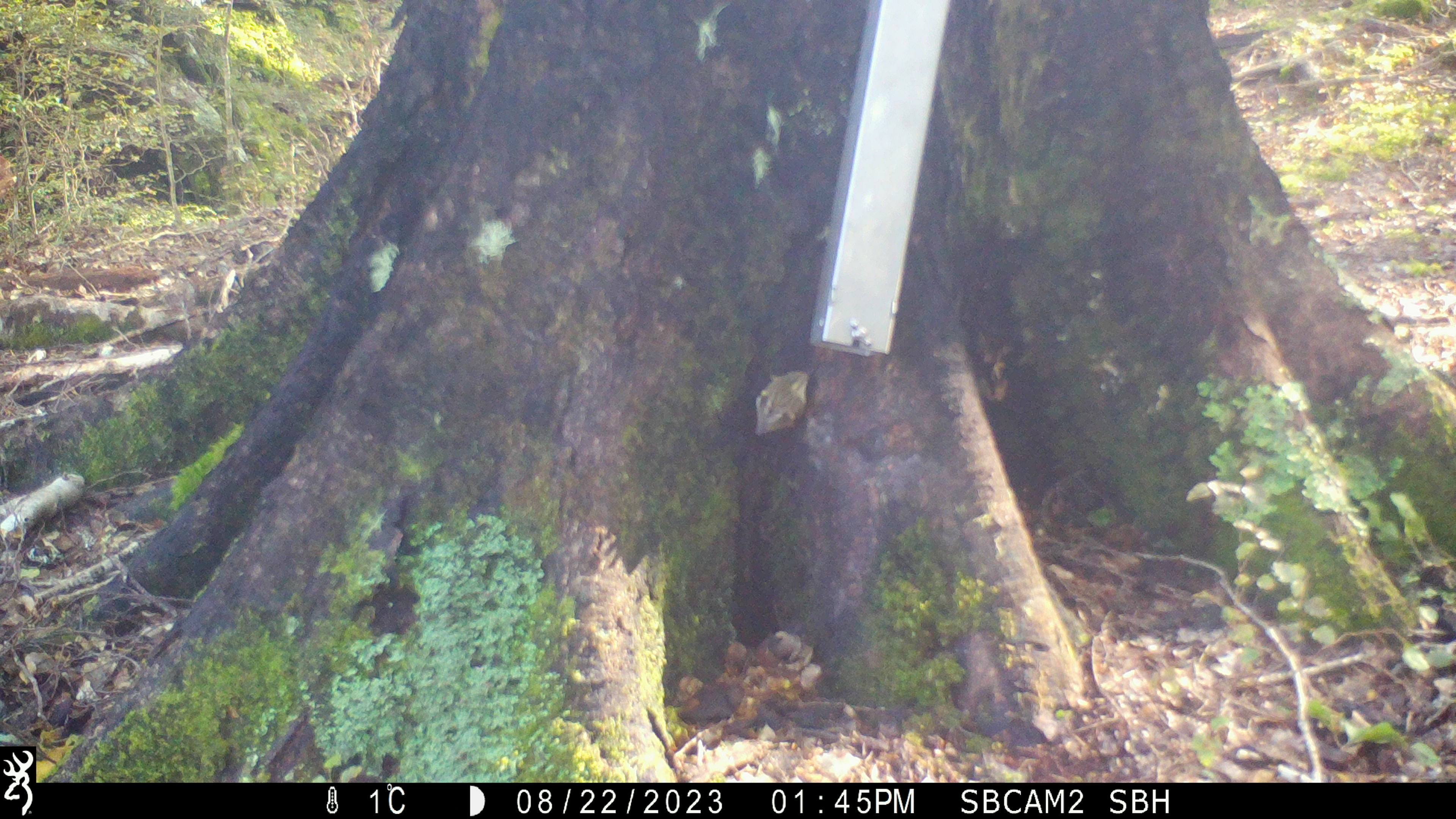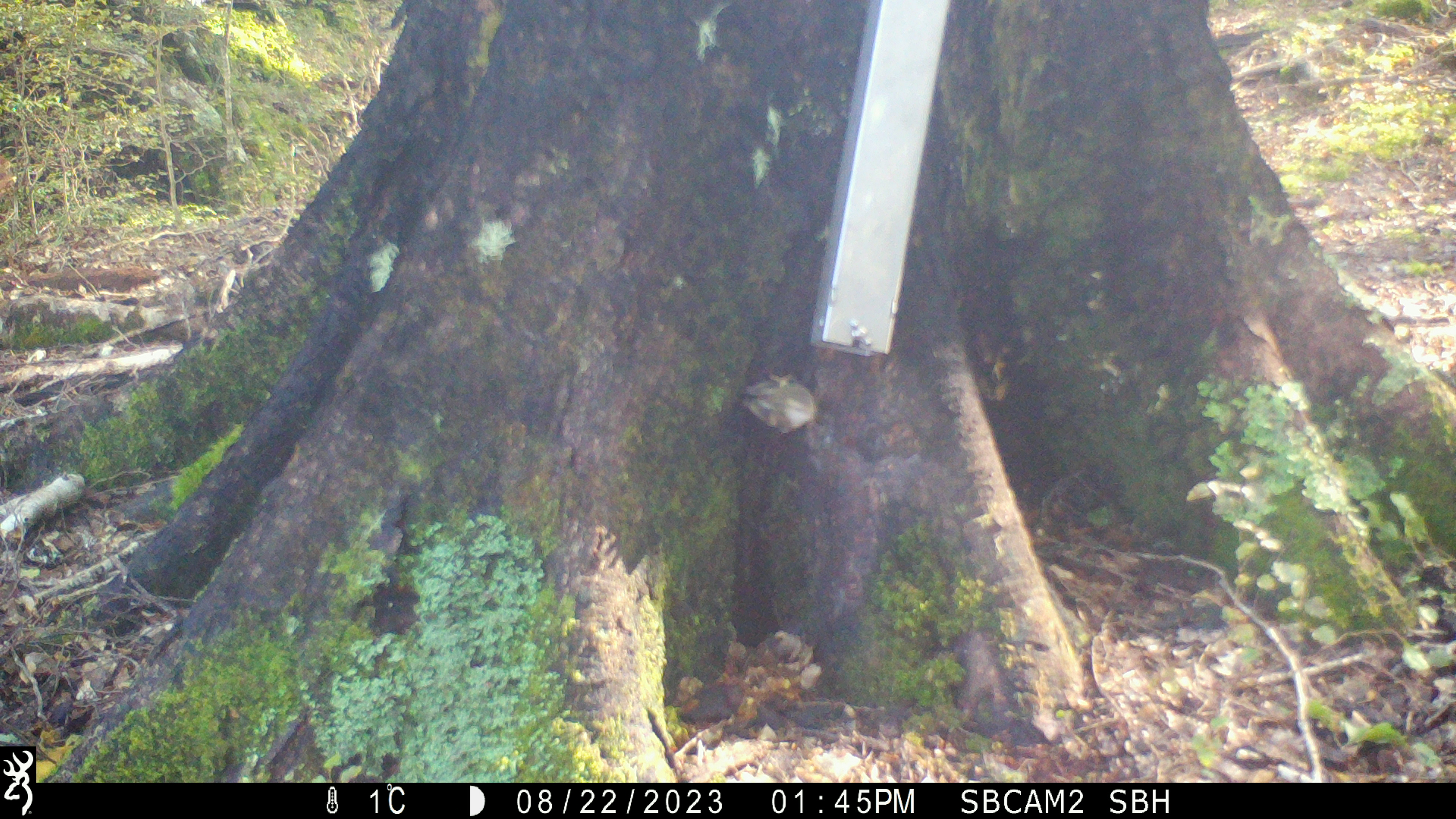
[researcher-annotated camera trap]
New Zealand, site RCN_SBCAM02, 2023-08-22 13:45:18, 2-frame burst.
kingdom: Animalia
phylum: Chordata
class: Aves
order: Passeriformes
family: Acanthisittidae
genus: Acanthisitta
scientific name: Acanthisitta chloris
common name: rifleman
Rifleman (Acanthisitta chloris).